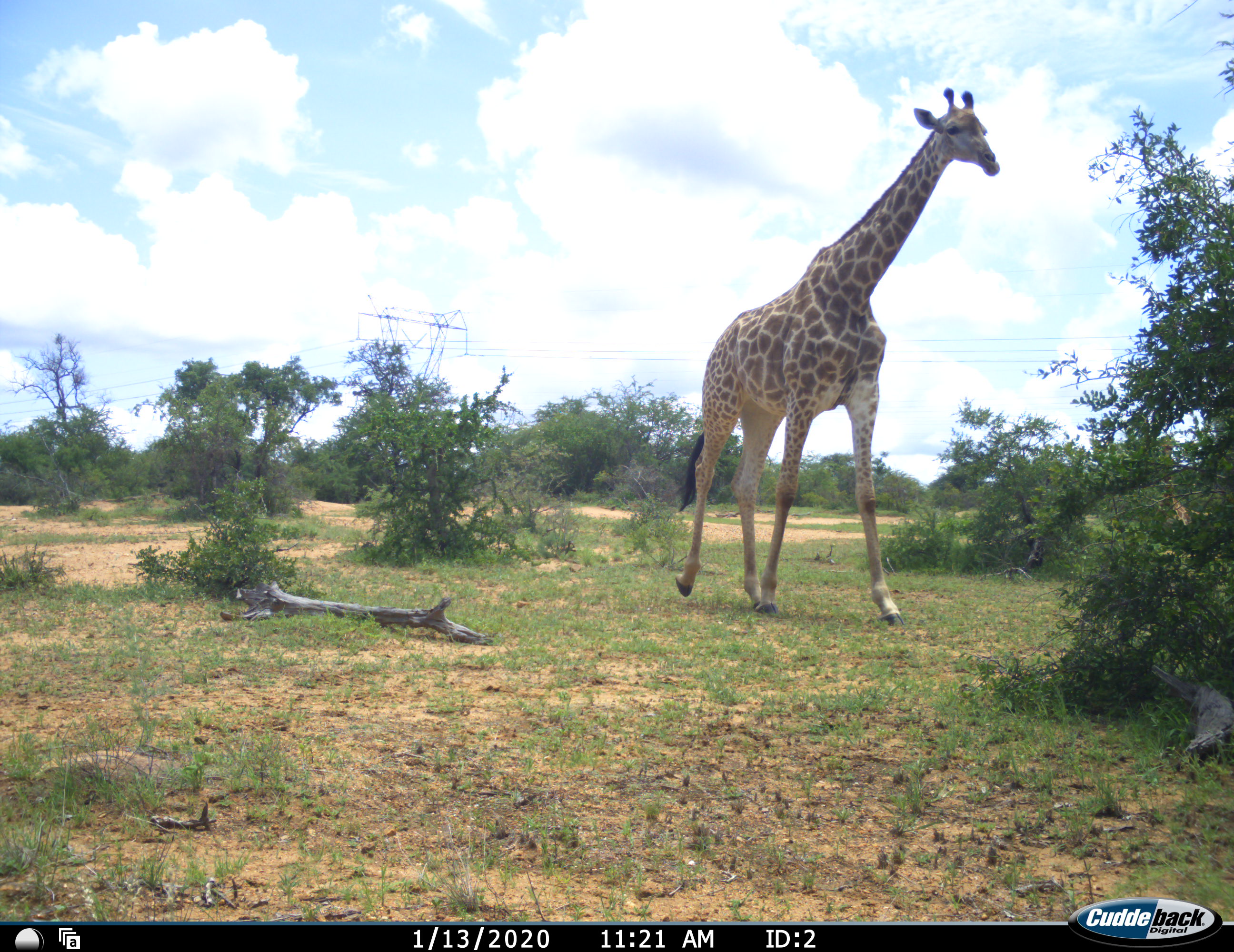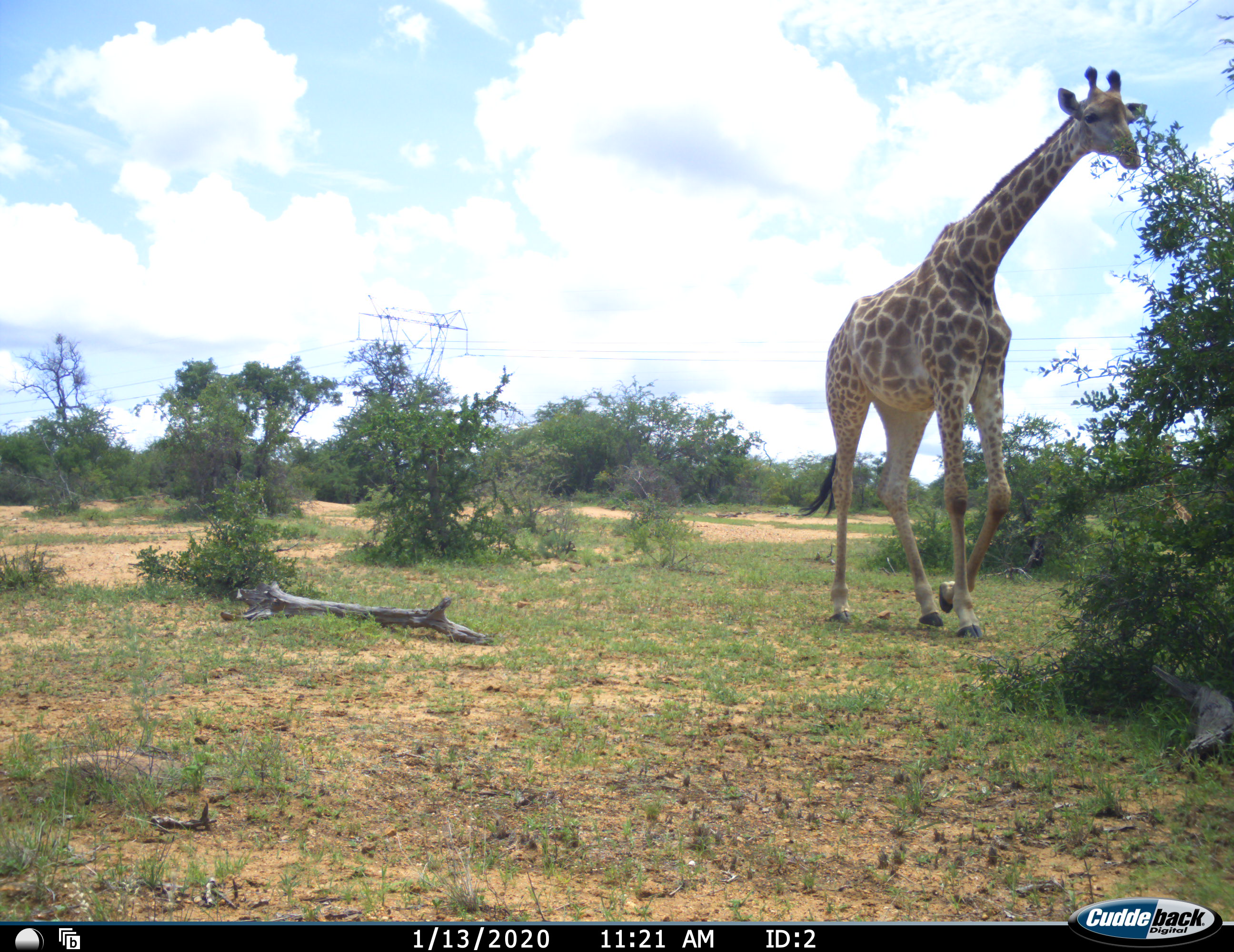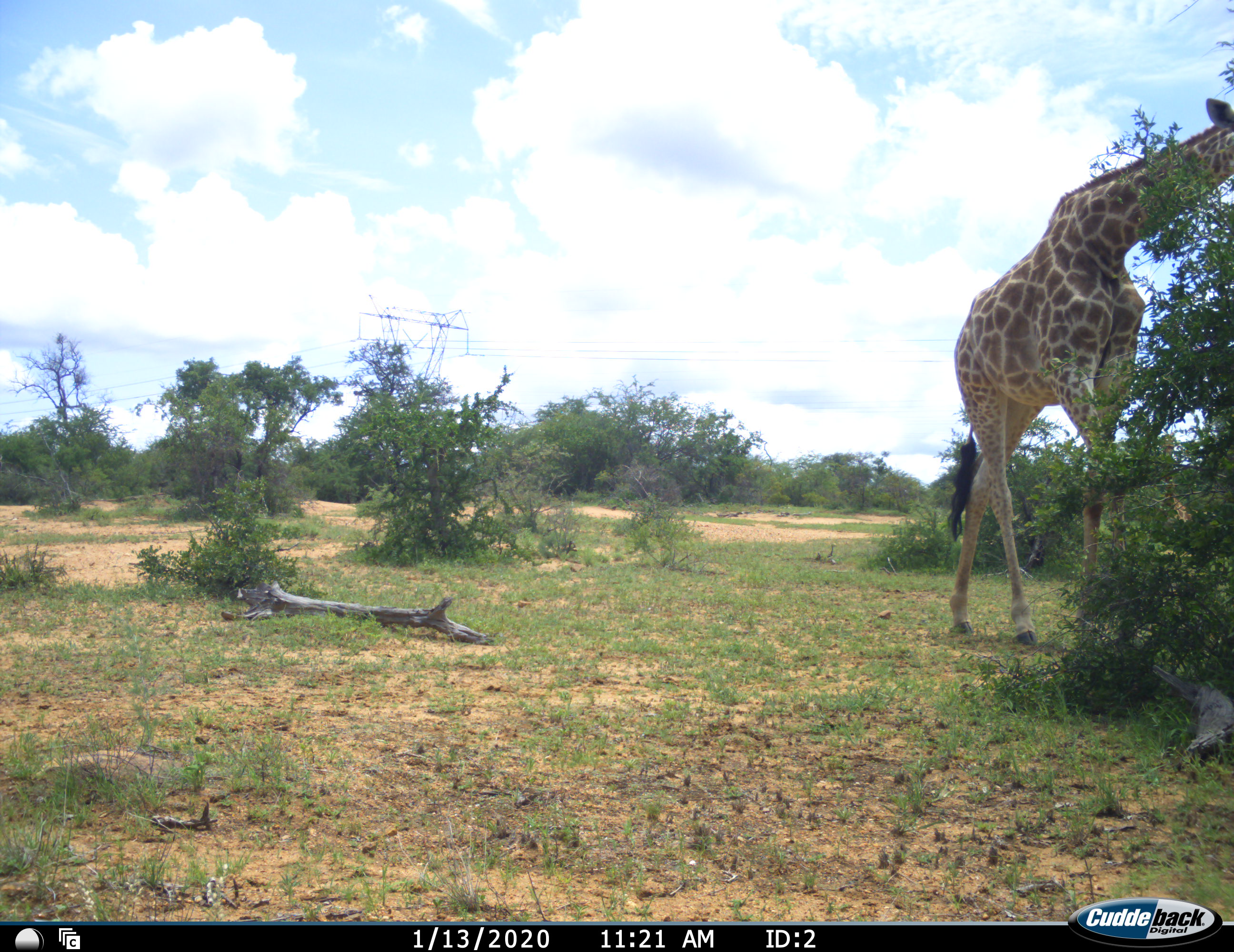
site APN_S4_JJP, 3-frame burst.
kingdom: Animalia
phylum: Chordata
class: Mammalia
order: Artiodactyla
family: Giraffidae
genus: Giraffa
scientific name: Giraffa camelopardalis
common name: giraffe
Giraffe (Giraffa camelopardalis), count 1. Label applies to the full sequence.